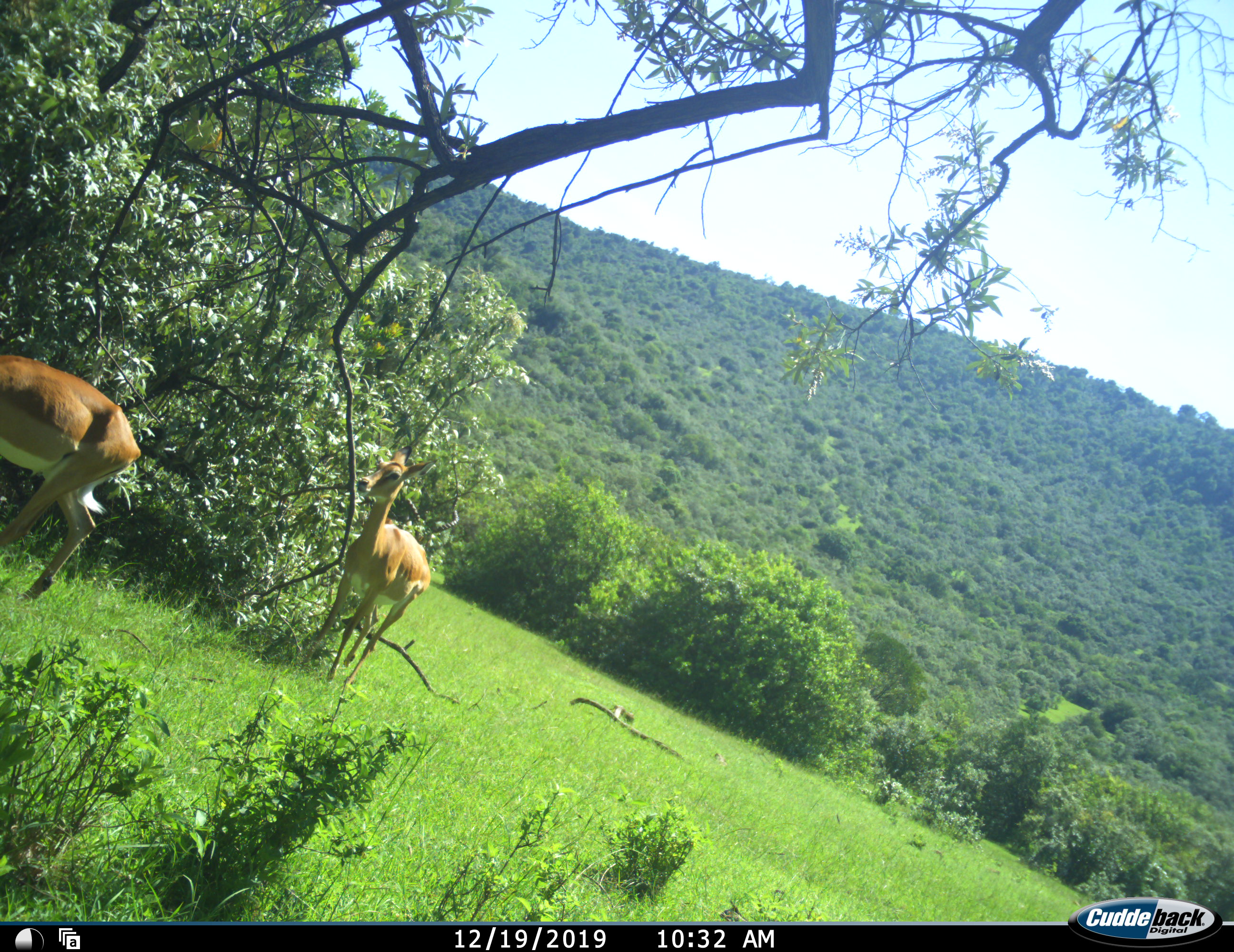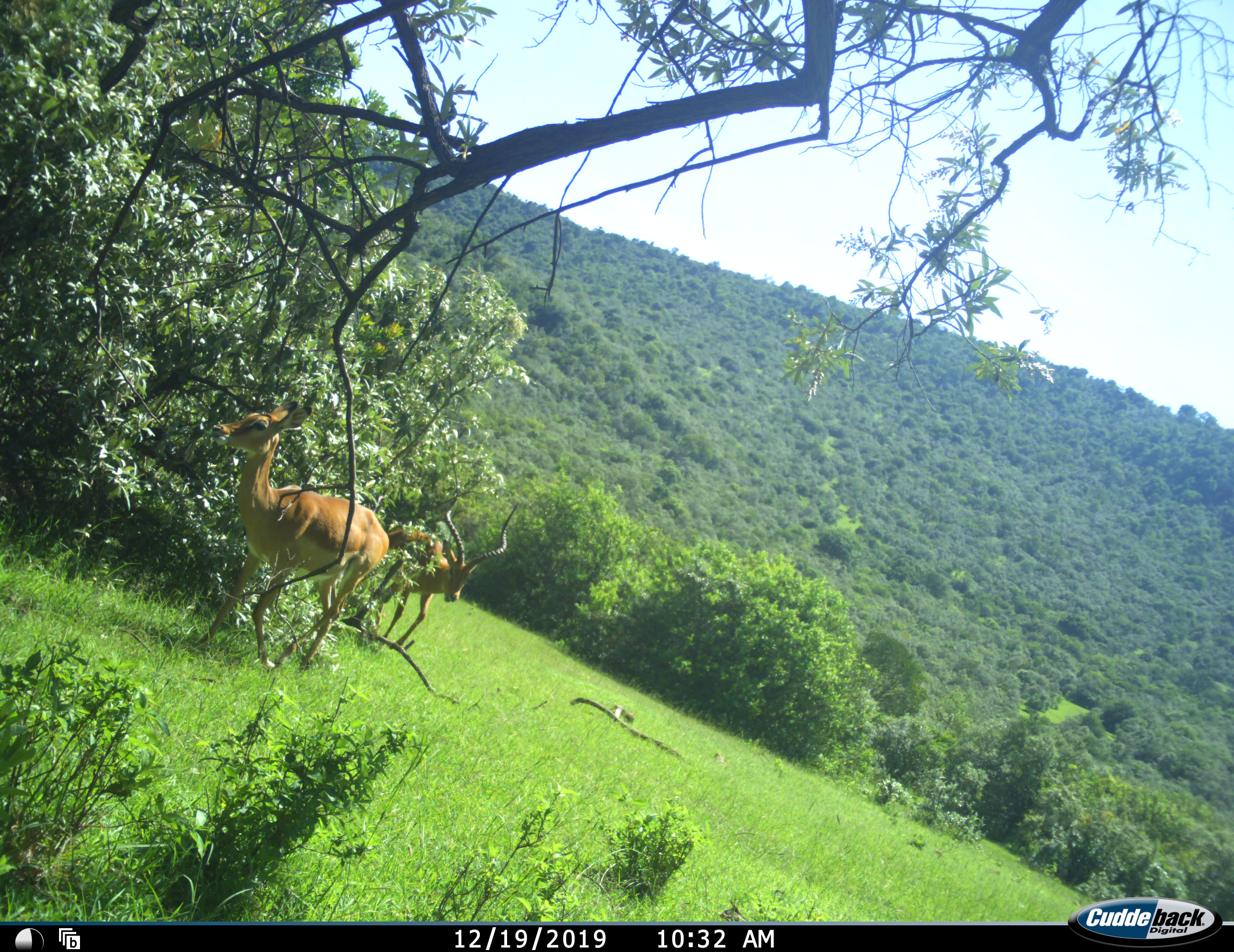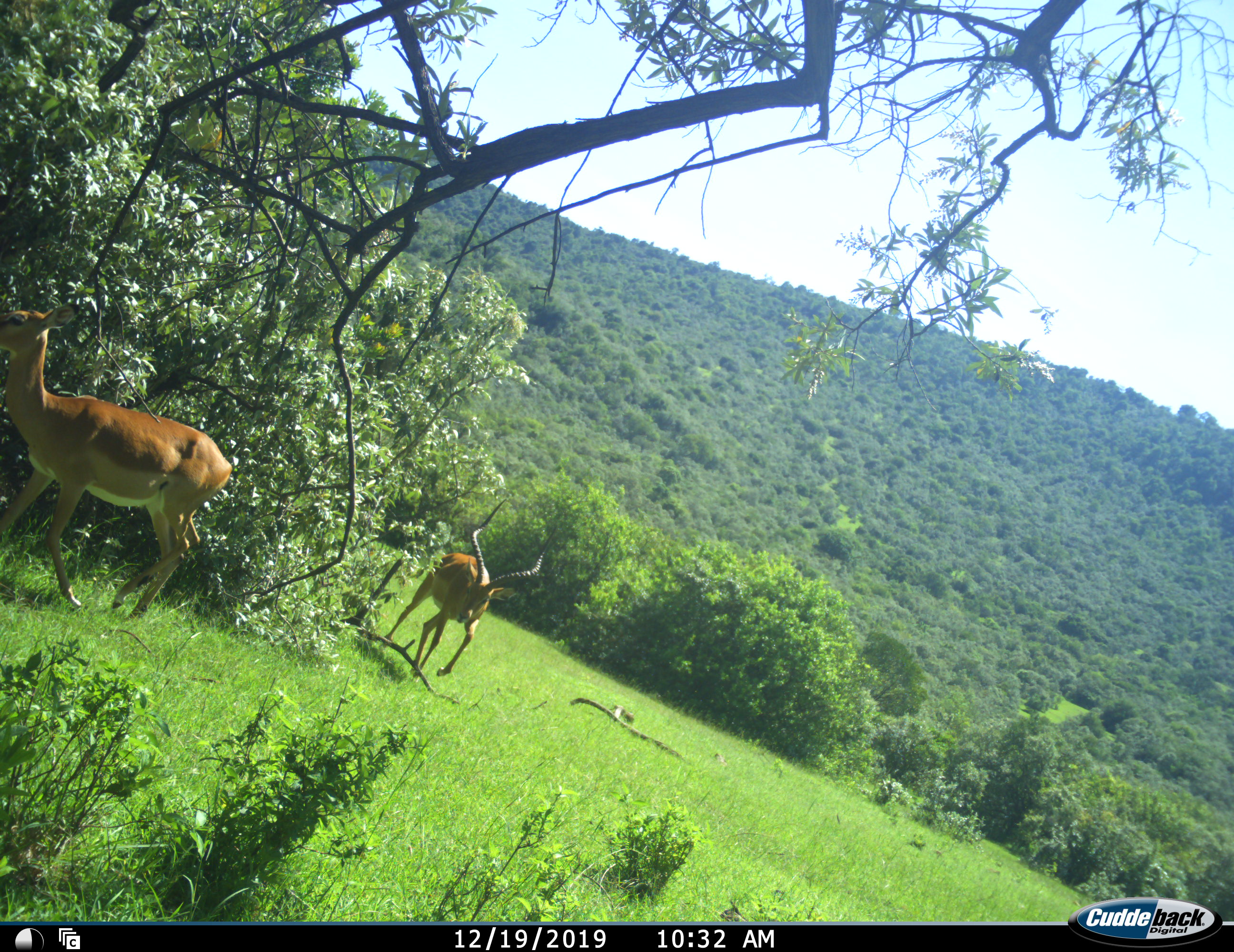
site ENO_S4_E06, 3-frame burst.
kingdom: Animalia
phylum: Chordata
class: Mammalia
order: Artiodactyla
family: Bovidae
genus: Aepyceros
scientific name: Aepyceros melampus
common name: impala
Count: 3.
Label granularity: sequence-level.